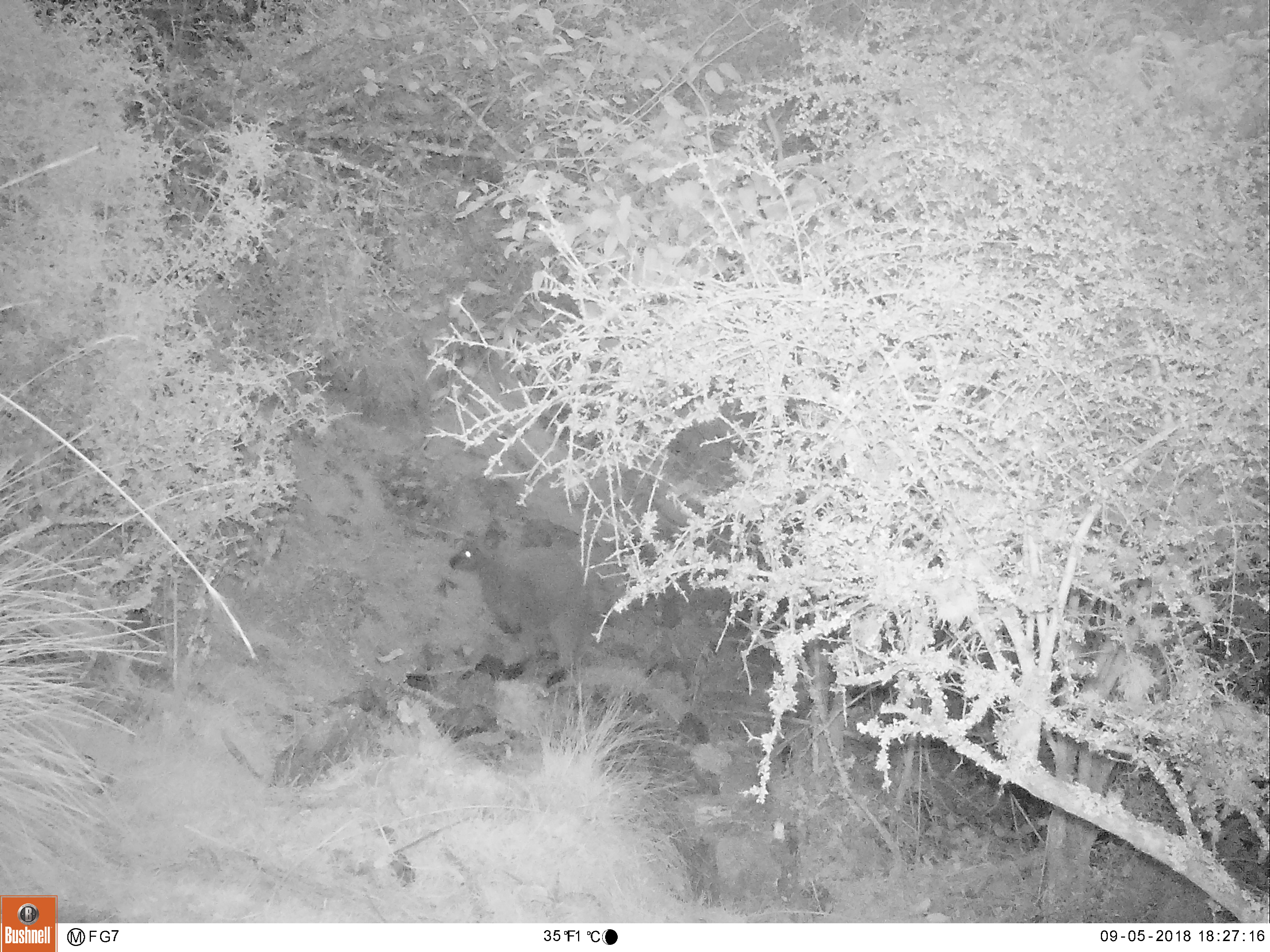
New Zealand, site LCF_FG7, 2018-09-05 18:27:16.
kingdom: Animalia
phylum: Chordata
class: Mammalia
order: Diprotodontia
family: Macropodidae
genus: Notamacropus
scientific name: Notamacropus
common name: wallaby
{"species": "wallaby (Notamacropus)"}